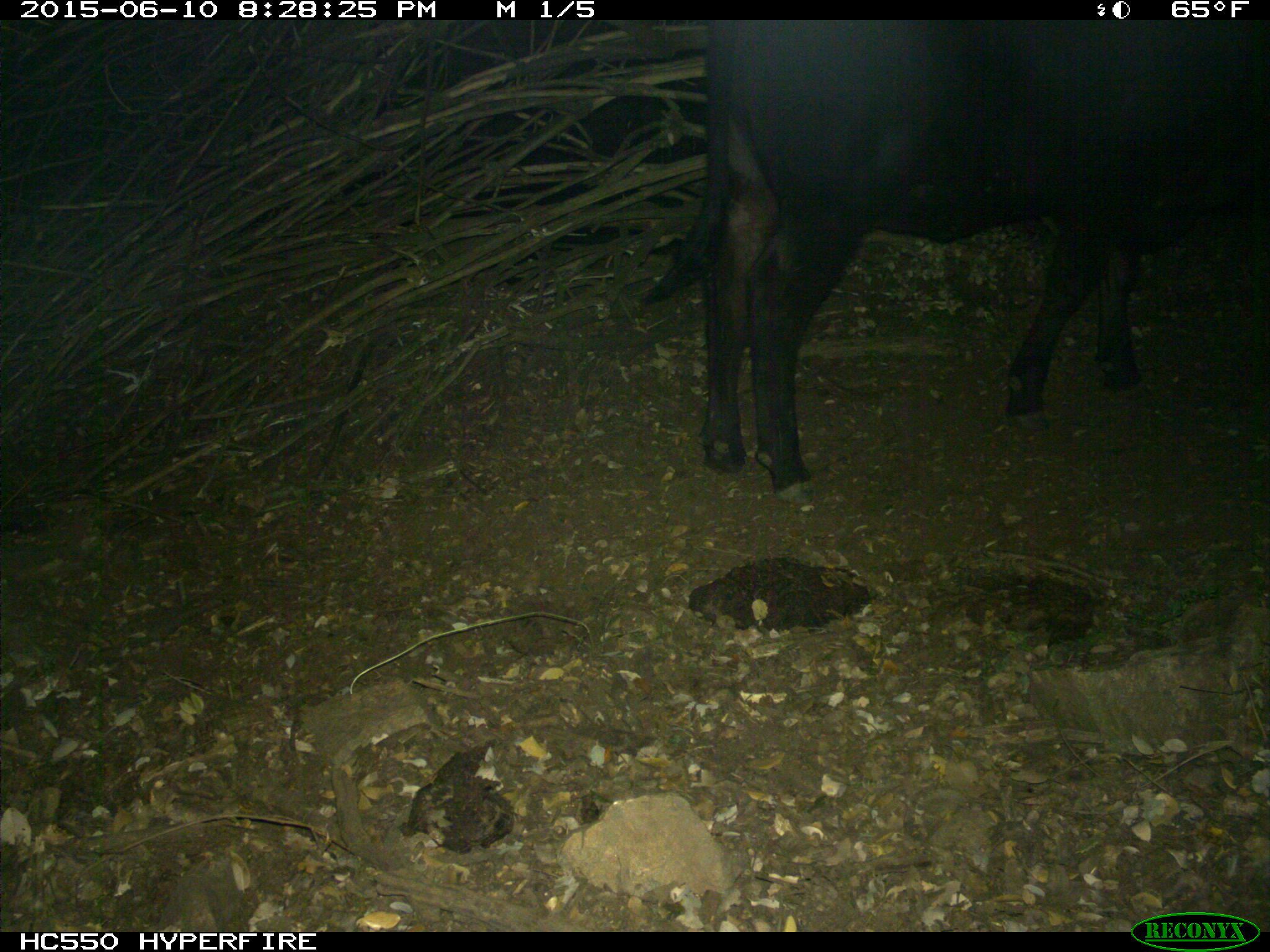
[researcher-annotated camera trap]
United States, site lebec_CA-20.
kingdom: Animalia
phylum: Chordata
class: Mammalia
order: Artiodactyla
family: Bovidae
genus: Bos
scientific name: Bos taurus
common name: domestic cow